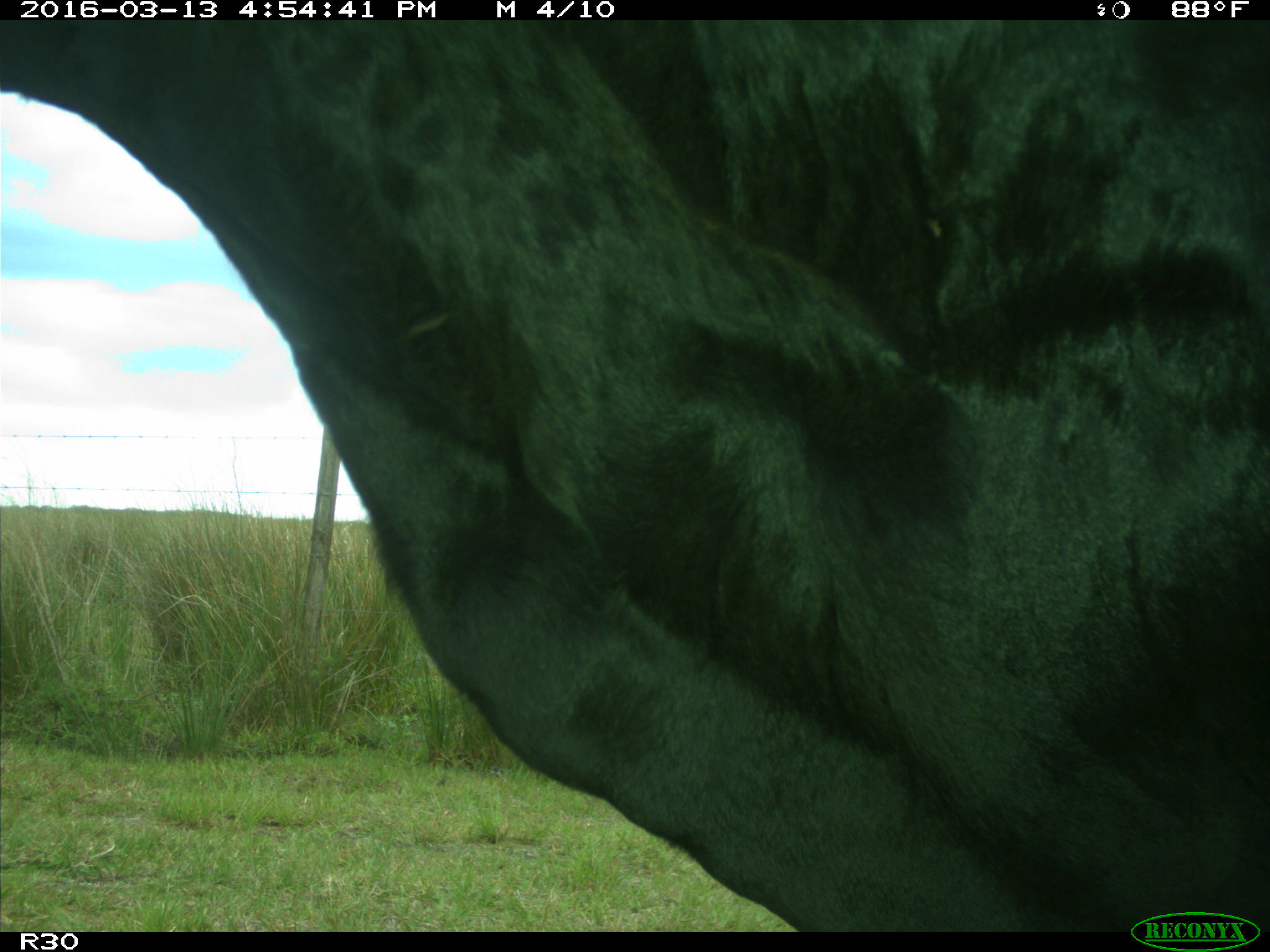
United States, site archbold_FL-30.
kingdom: Animalia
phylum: Chordata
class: Mammalia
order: Artiodactyla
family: Bovidae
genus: Bos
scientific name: Bos taurus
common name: domestic cow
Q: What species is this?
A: Bos taurus (domestic cow).